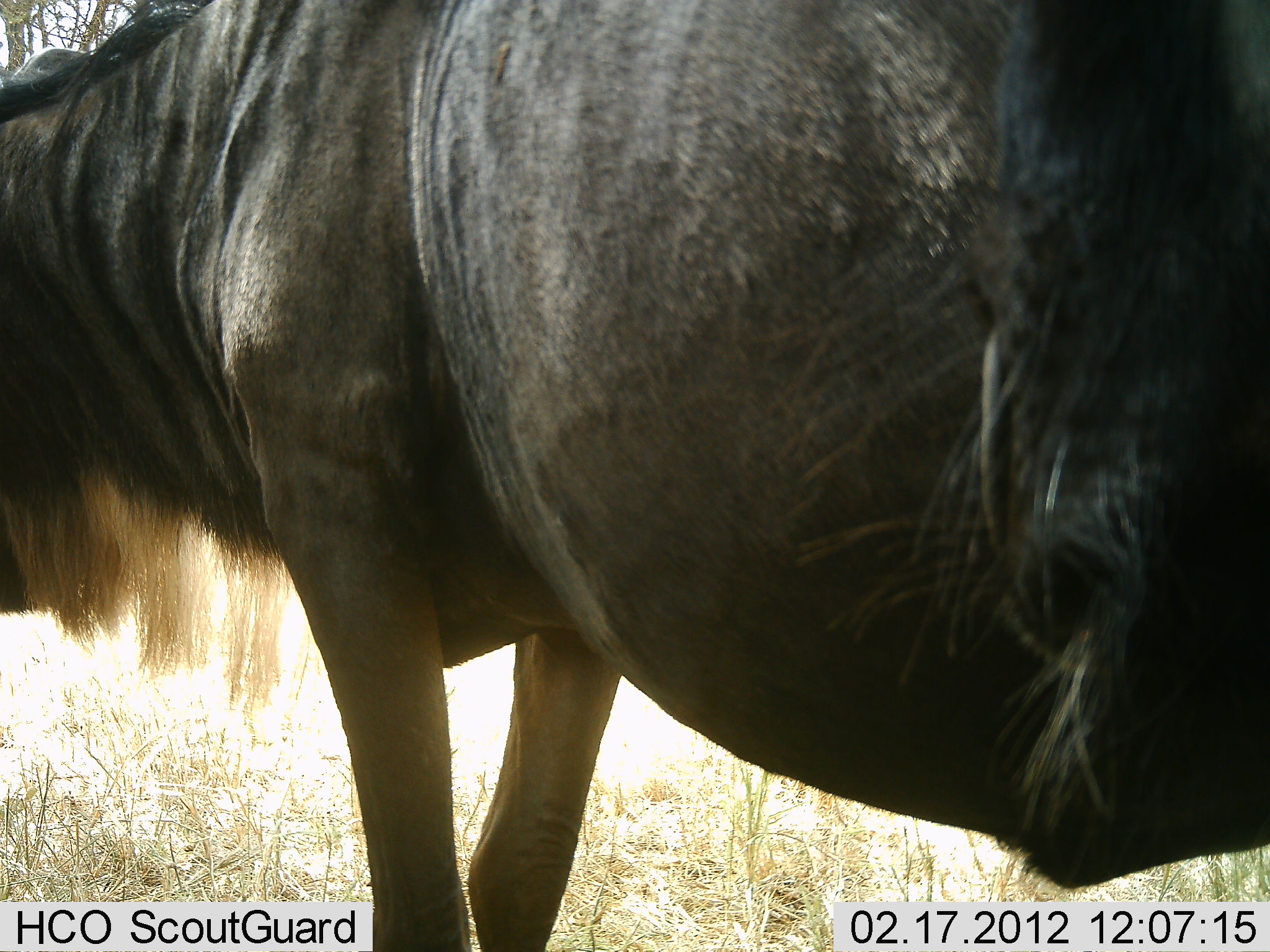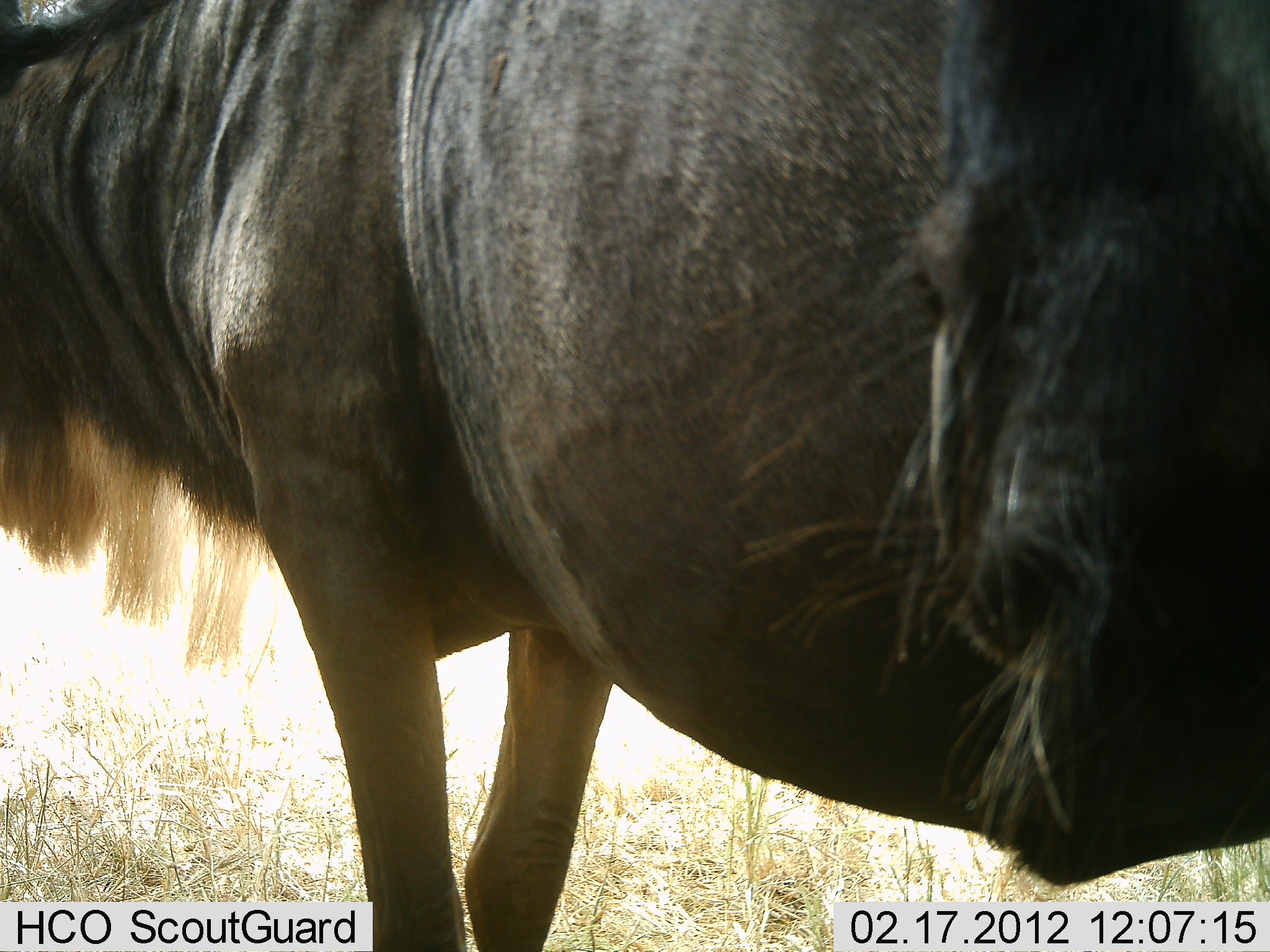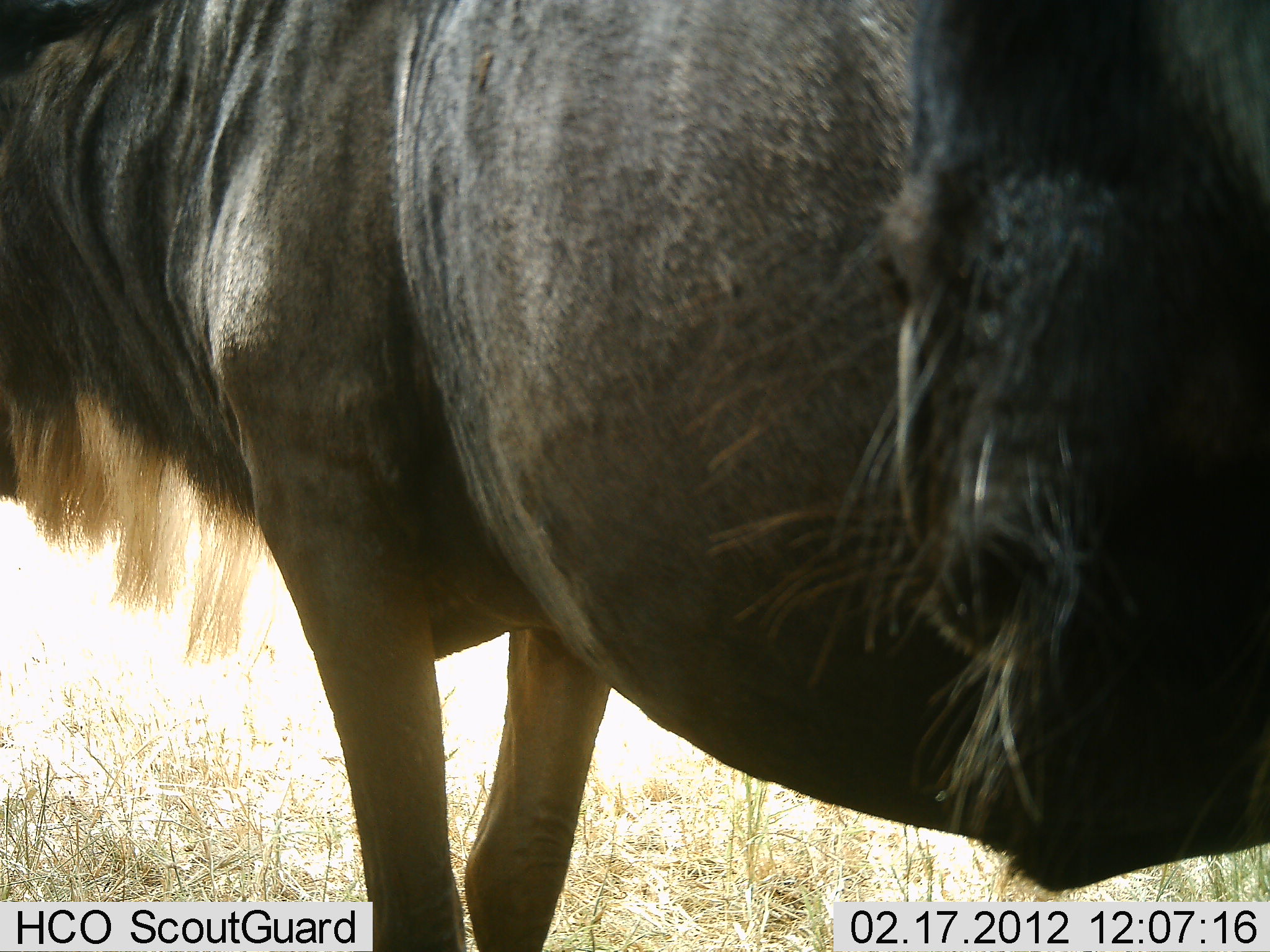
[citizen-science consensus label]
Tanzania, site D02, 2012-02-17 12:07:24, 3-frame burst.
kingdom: Animalia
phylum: Chordata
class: Mammalia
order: Artiodactyla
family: Bovidae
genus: Connochaetes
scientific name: Connochaetes taurinus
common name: blue wildebeest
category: wildebeest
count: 2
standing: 100%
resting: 0%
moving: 8%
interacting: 0%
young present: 0%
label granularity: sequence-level